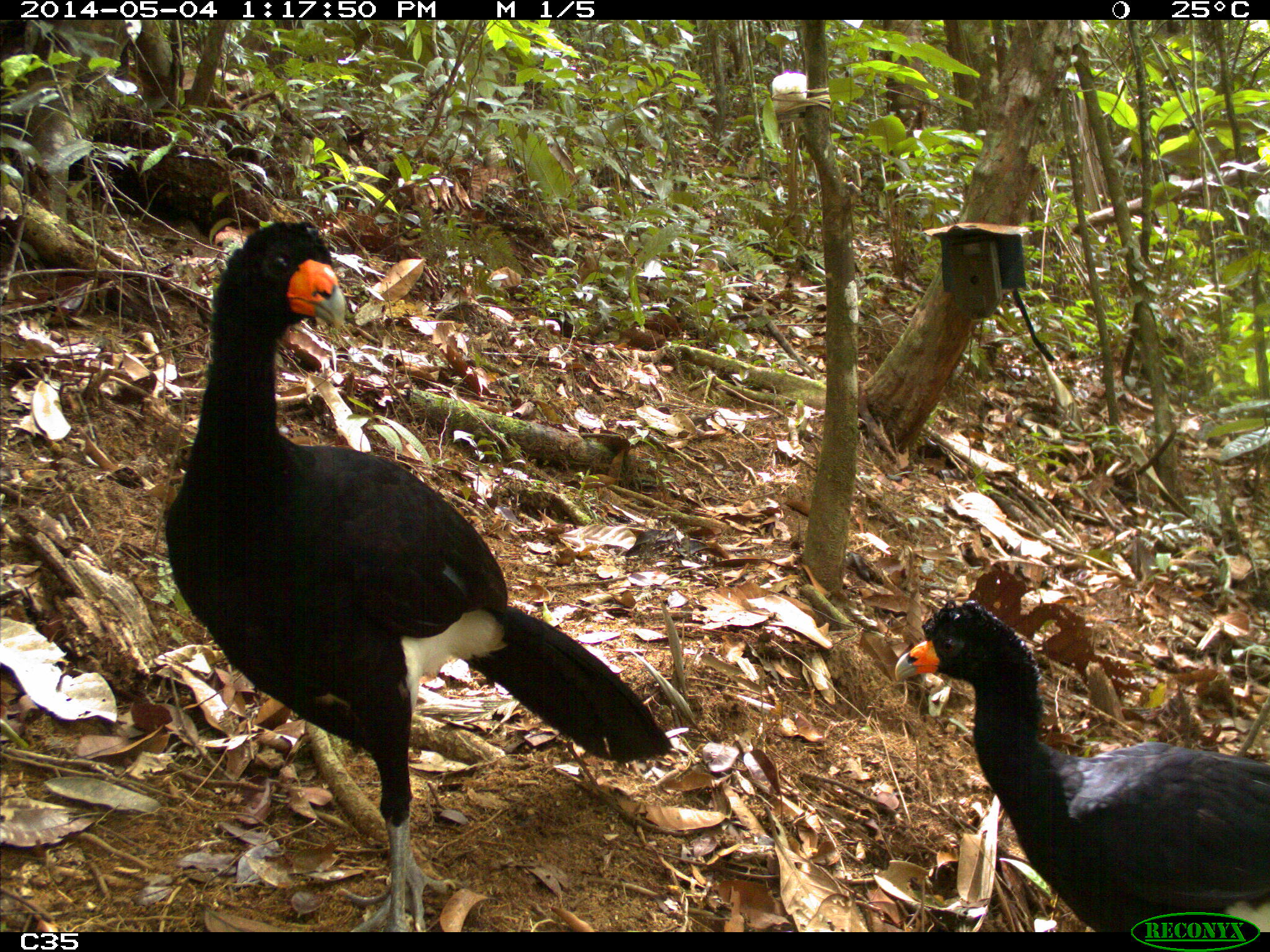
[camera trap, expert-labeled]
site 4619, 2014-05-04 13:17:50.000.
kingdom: Animalia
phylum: Chordata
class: Aves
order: Galliformes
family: Cracidae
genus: Crax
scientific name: Crax alector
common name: black curassow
Crax alector (black curassow), count 2, age adult, sex female.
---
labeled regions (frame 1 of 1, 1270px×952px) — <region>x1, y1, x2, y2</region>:
crax alector: <region>162, 214, 671, 926</region>; <region>890, 595, 1270, 927</region>